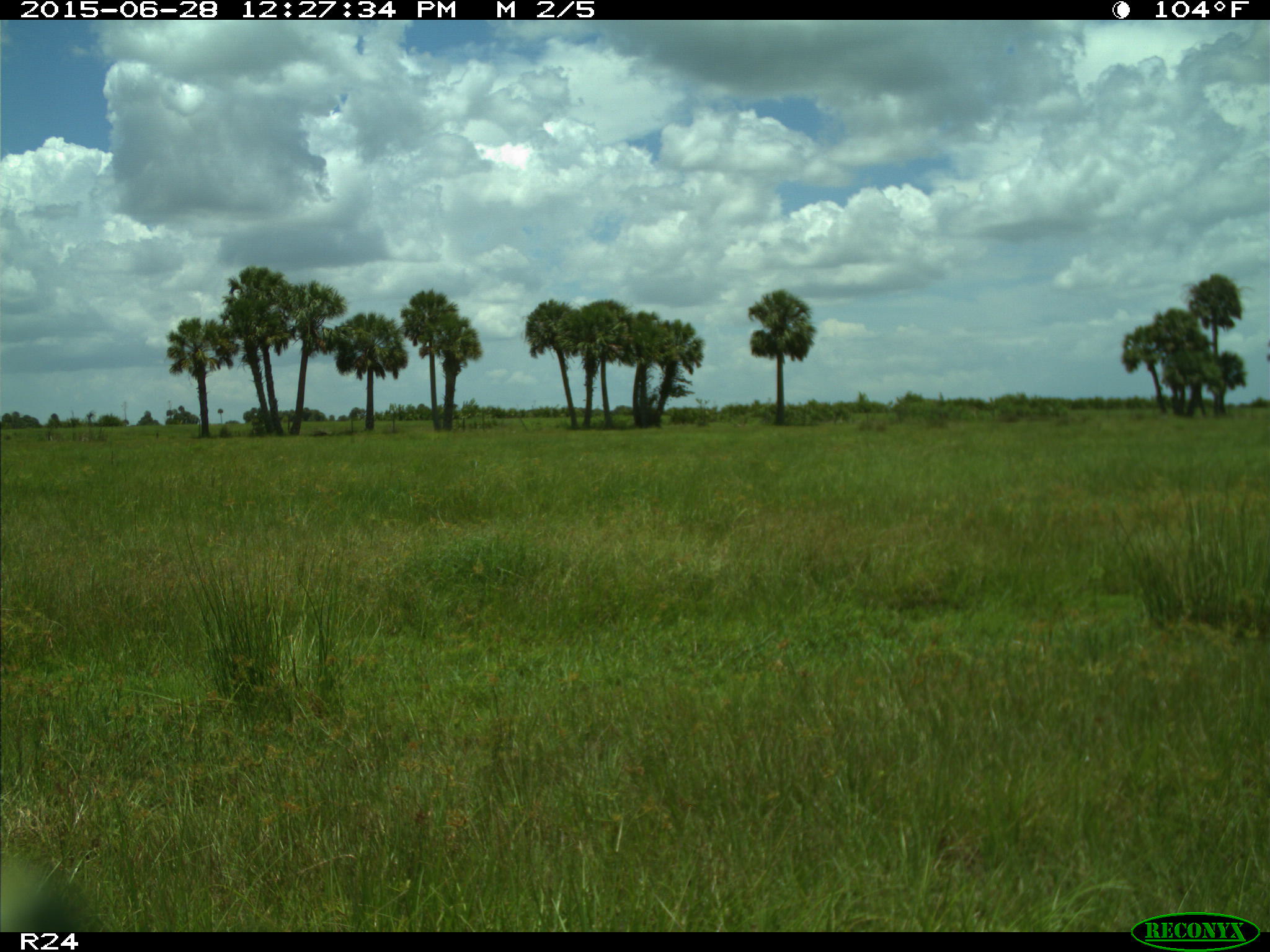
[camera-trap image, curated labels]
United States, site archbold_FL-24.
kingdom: Animalia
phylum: Chordata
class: Mammalia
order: Artiodactyla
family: Bovidae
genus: Bos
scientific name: Bos taurus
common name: domestic cow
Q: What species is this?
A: Bos taurus (domestic cow).